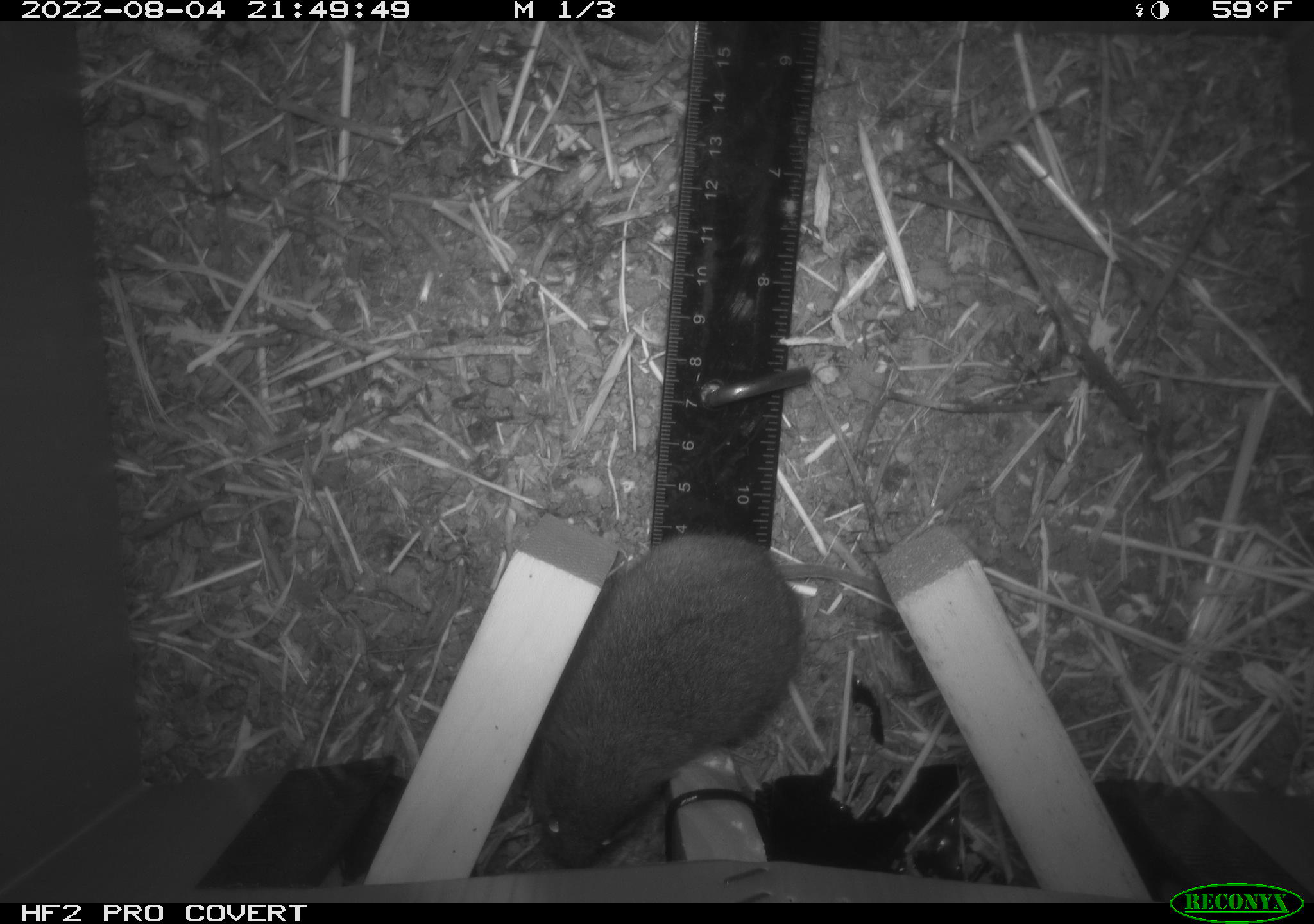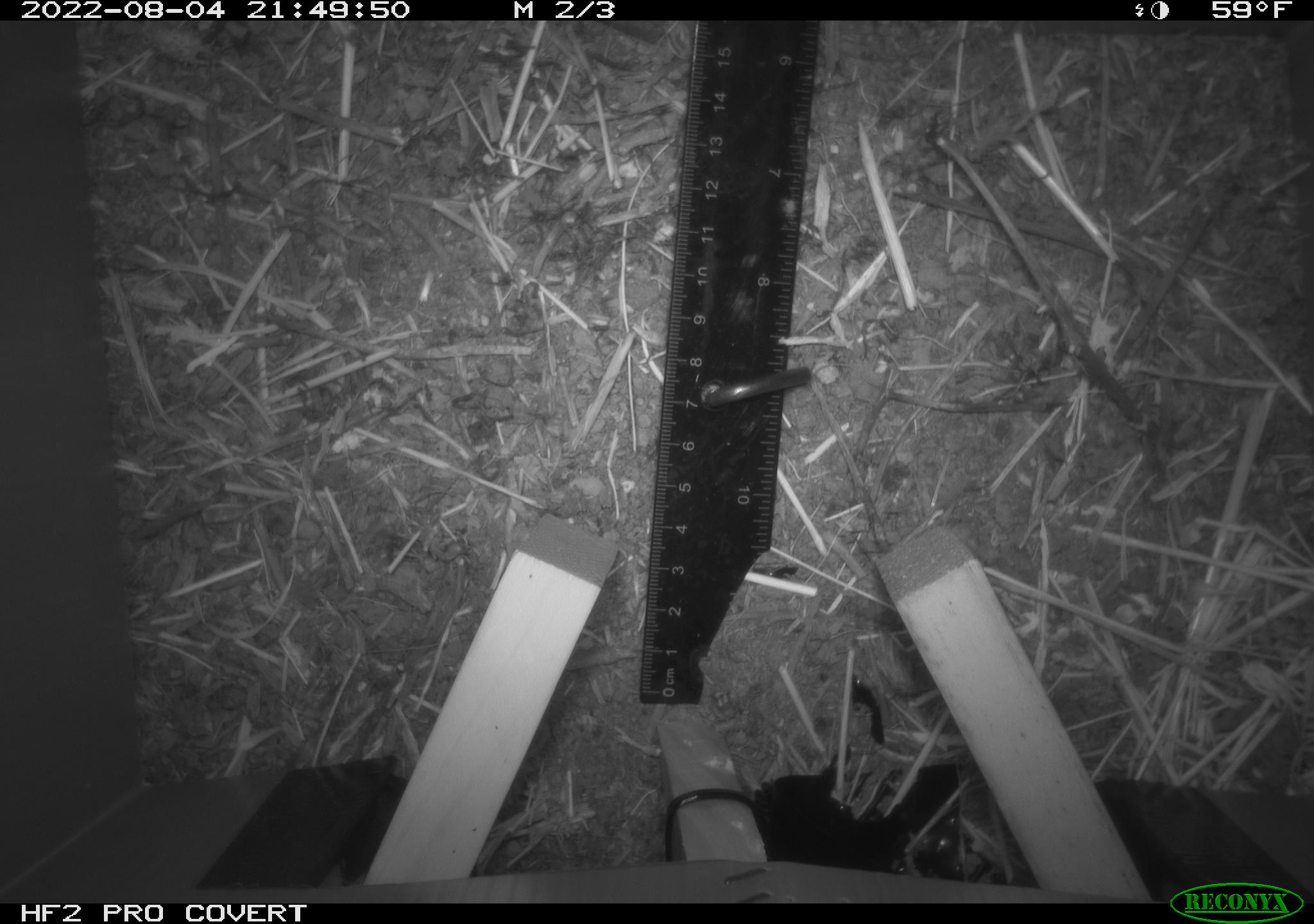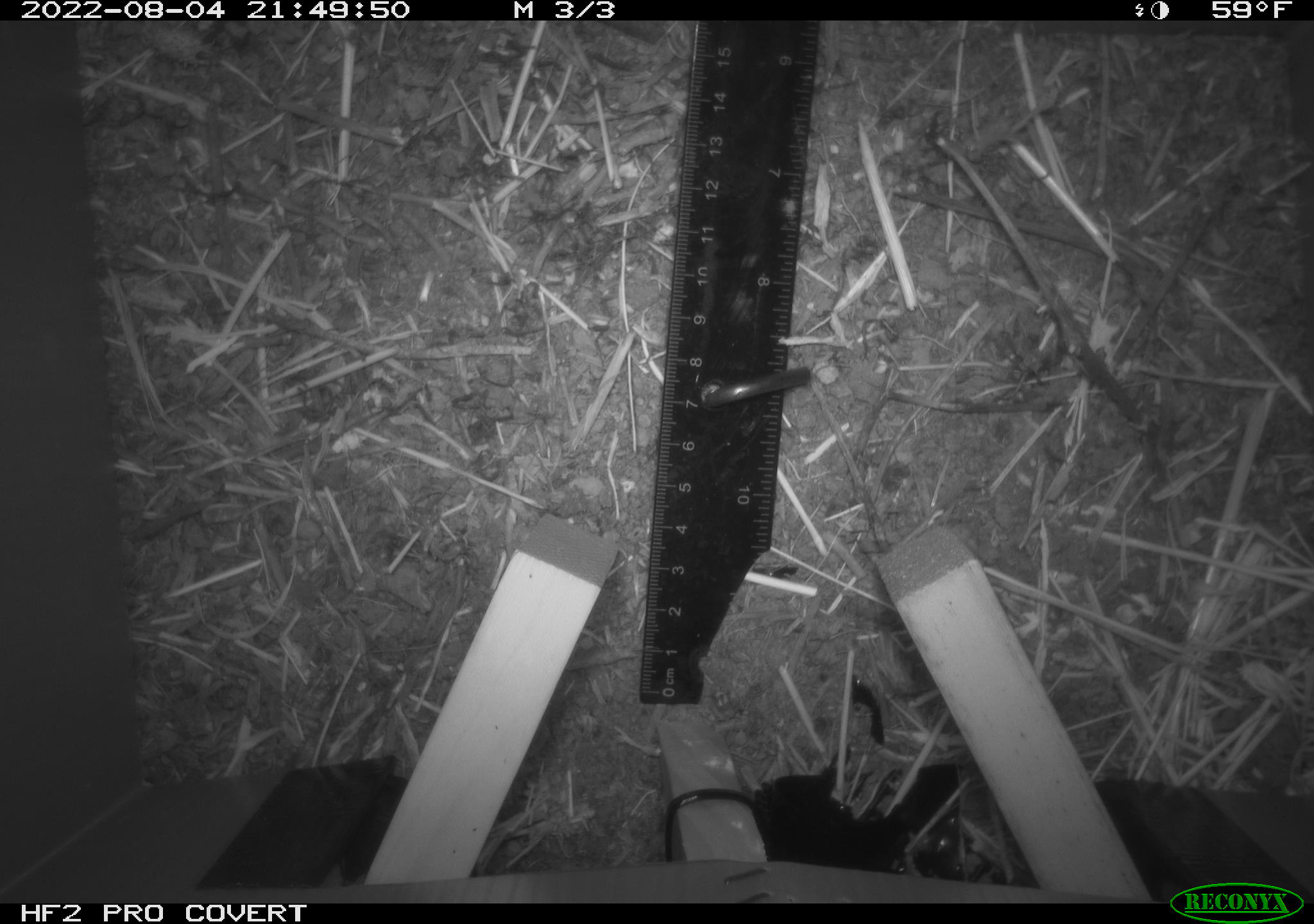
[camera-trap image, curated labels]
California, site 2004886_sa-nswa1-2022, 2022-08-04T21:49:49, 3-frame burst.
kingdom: Animalia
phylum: Chordata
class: Mammalia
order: Rodentia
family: Cricetidae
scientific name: Cricetidae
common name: hamsters, voles, lemmings, and allies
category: cricetidae family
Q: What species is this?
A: Cricetidae family (hamsters, voles, lemmings, and allies) (Cricetidae).